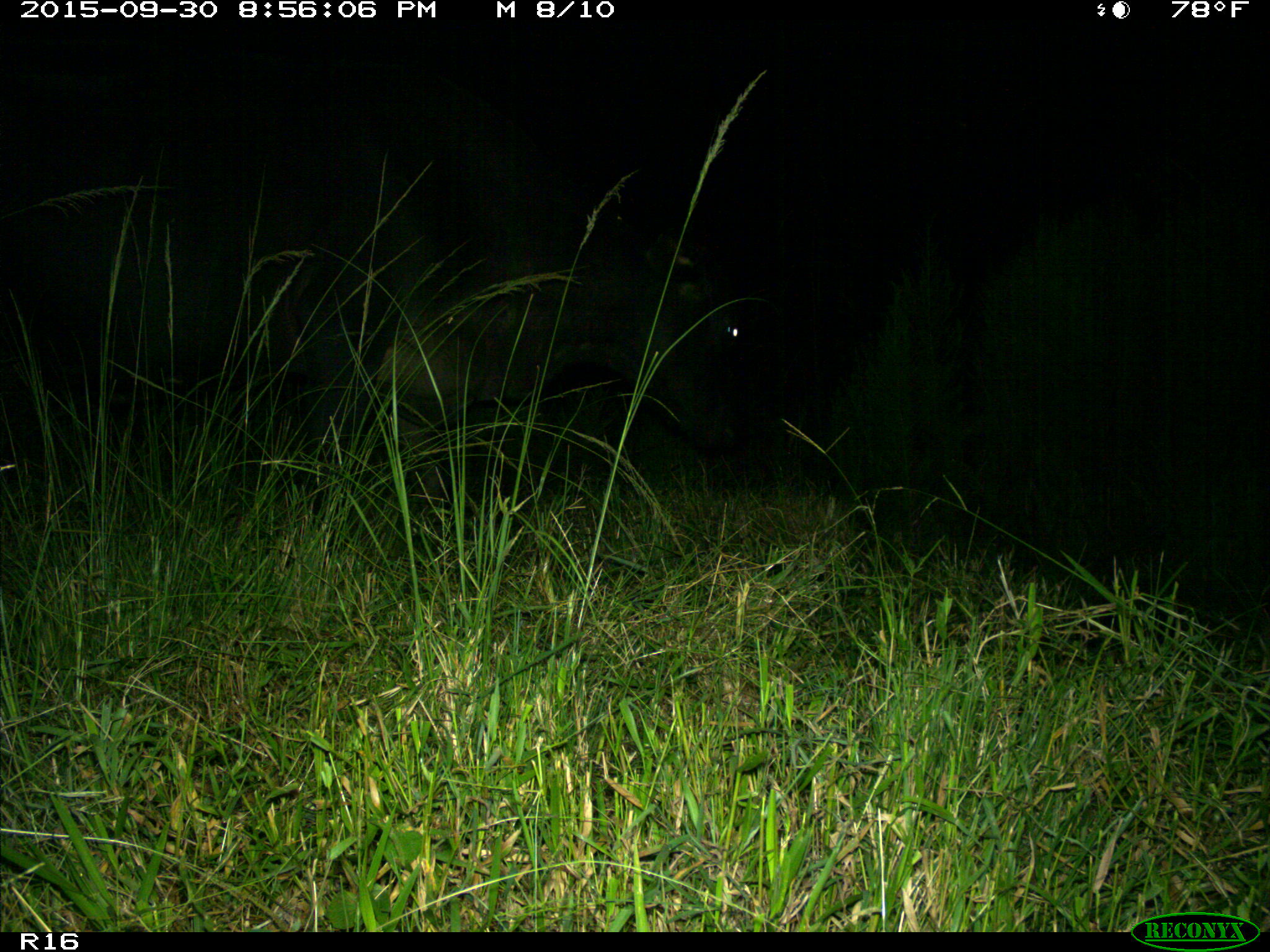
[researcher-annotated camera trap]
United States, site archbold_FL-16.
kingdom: Animalia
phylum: Chordata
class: Mammalia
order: Artiodactyla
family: Bovidae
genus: Bos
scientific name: Bos taurus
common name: domestic cow